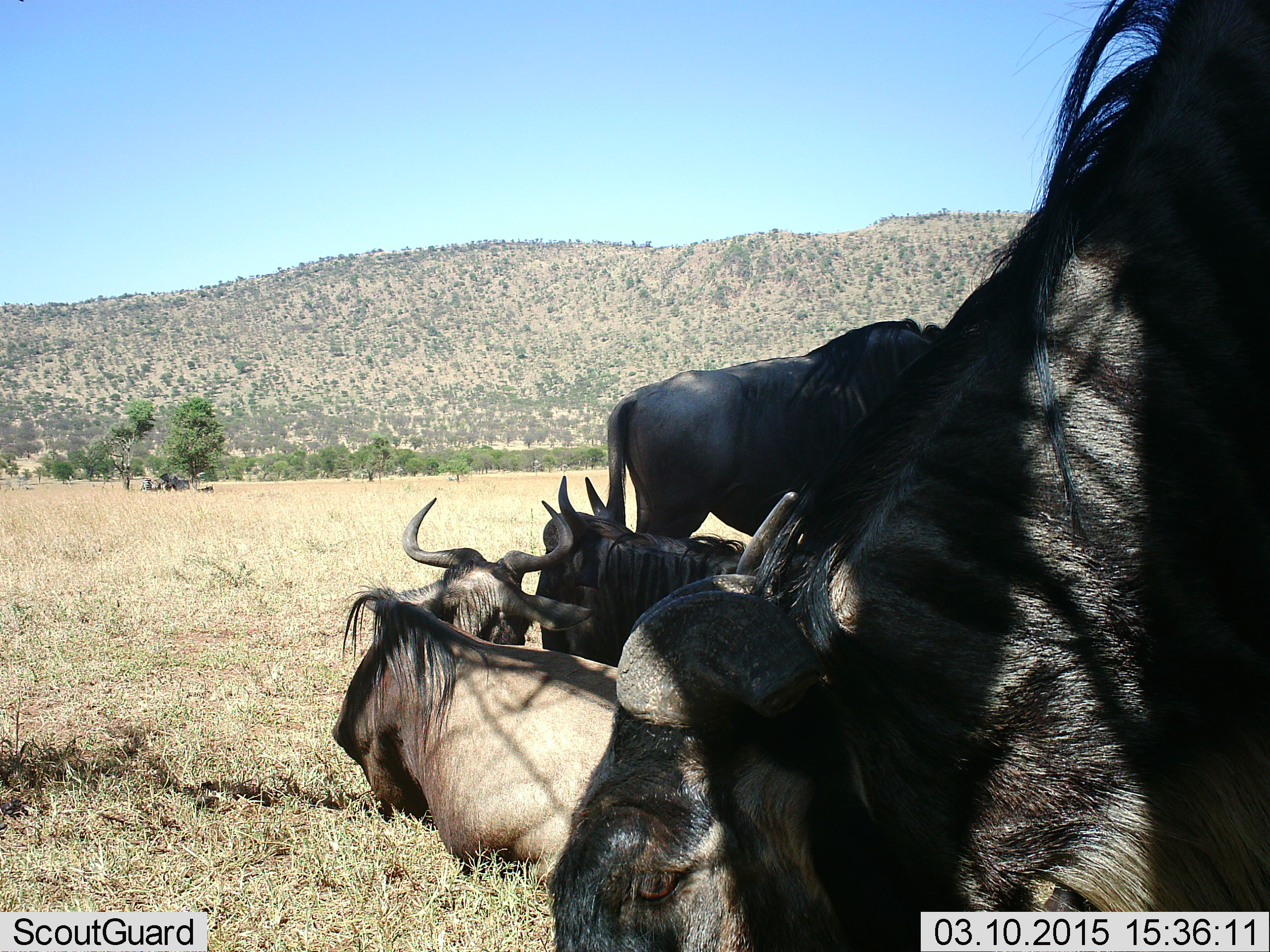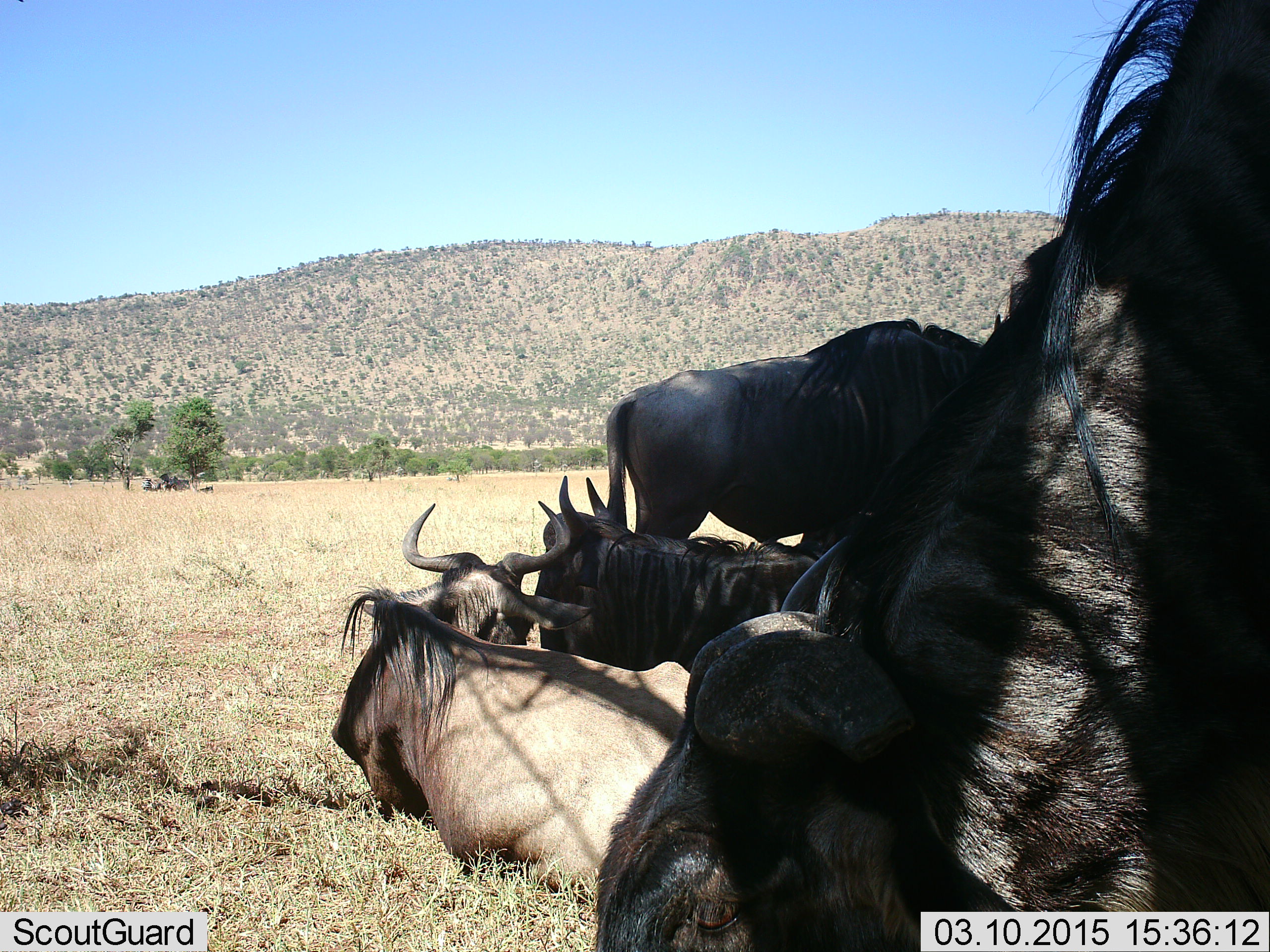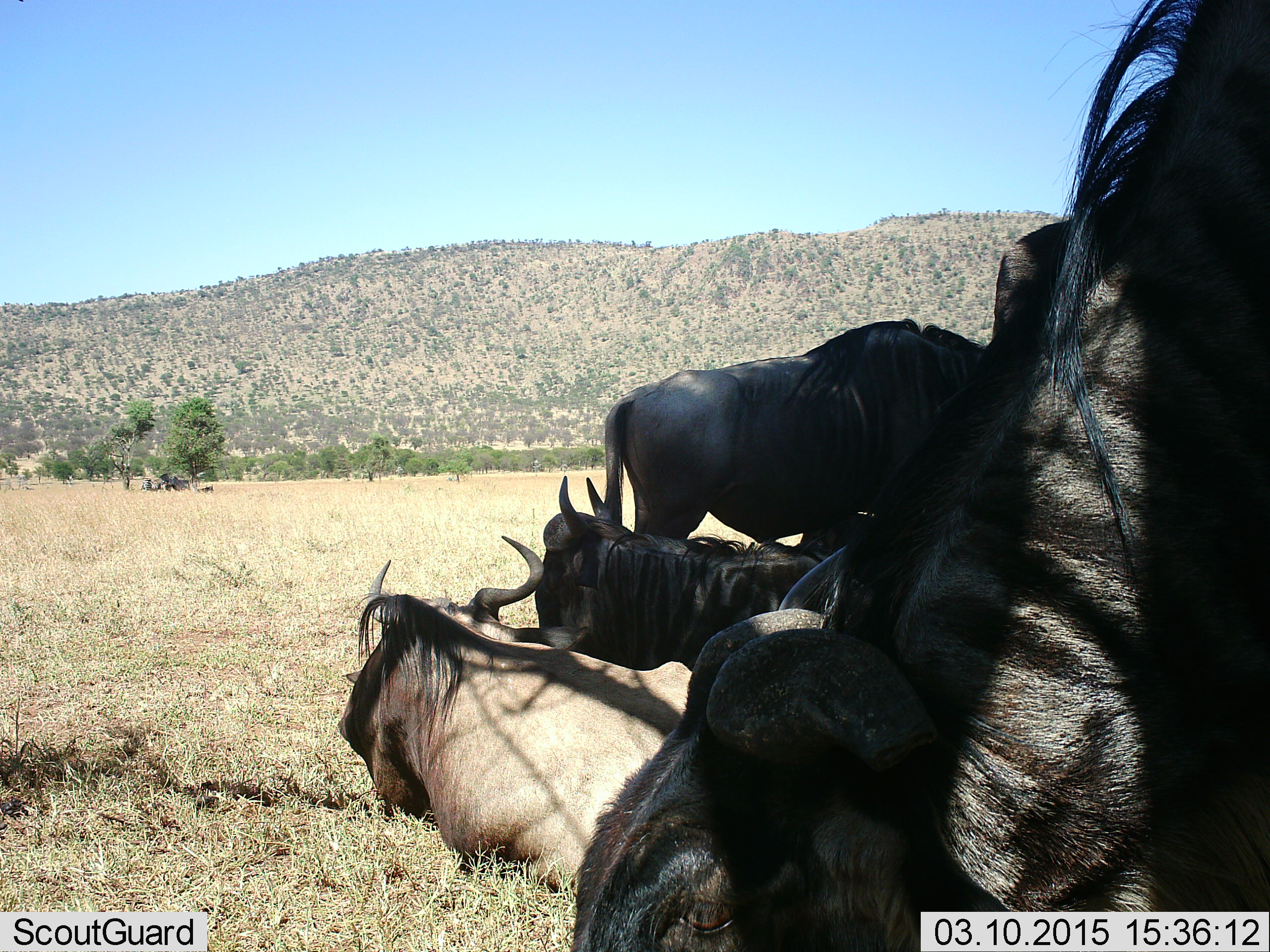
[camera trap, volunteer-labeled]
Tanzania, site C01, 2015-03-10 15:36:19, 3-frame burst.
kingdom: Animalia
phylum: Chordata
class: Mammalia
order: Artiodactyla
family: Bovidae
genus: Connochaetes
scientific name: Connochaetes taurinus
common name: blue wildebeest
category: wildebeest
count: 5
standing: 50%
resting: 90%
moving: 10%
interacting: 0%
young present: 0%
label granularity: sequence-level